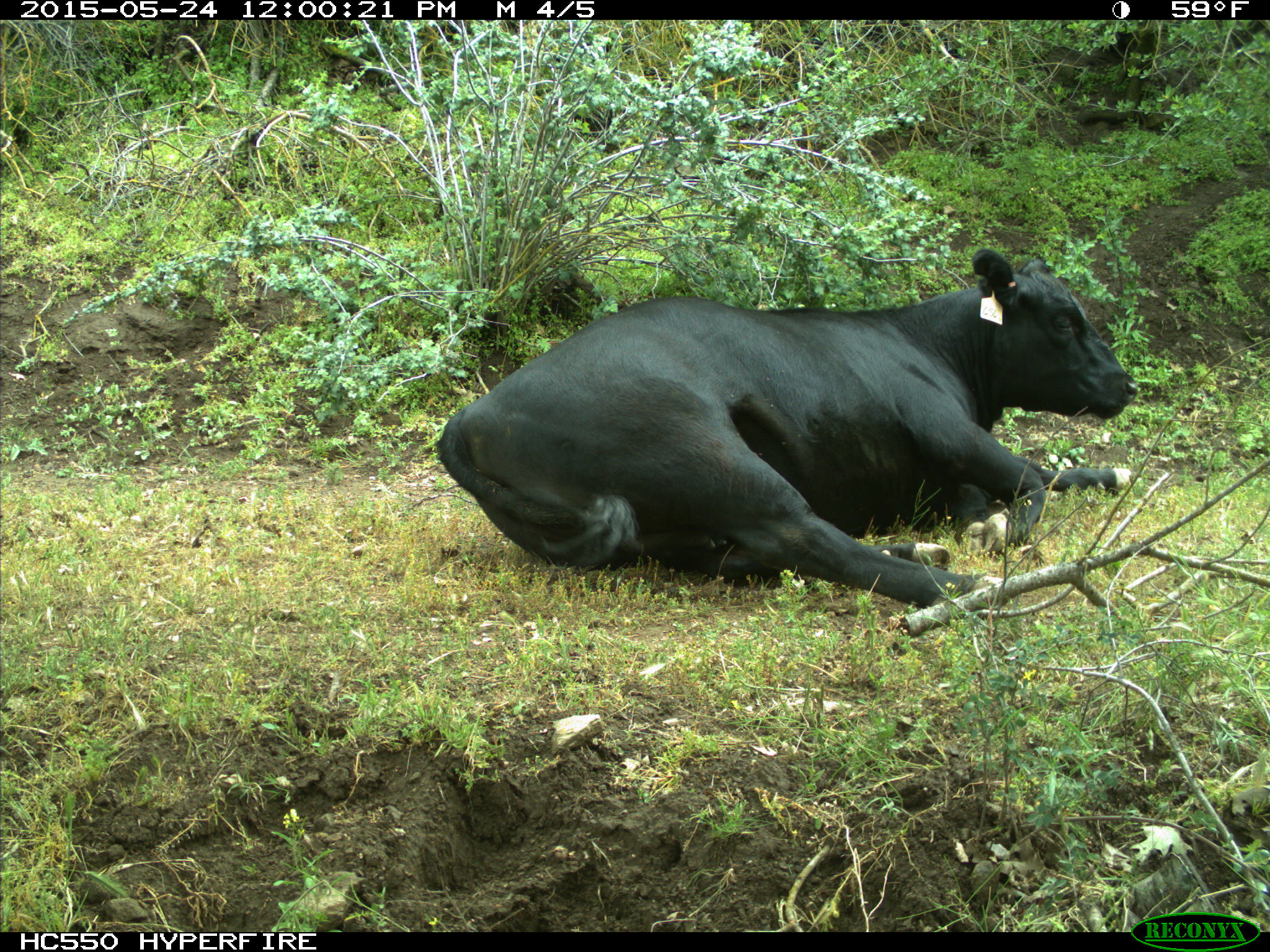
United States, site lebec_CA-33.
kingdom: Animalia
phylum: Chordata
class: Mammalia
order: Artiodactyla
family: Bovidae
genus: Bos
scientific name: Bos taurus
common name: domestic cow